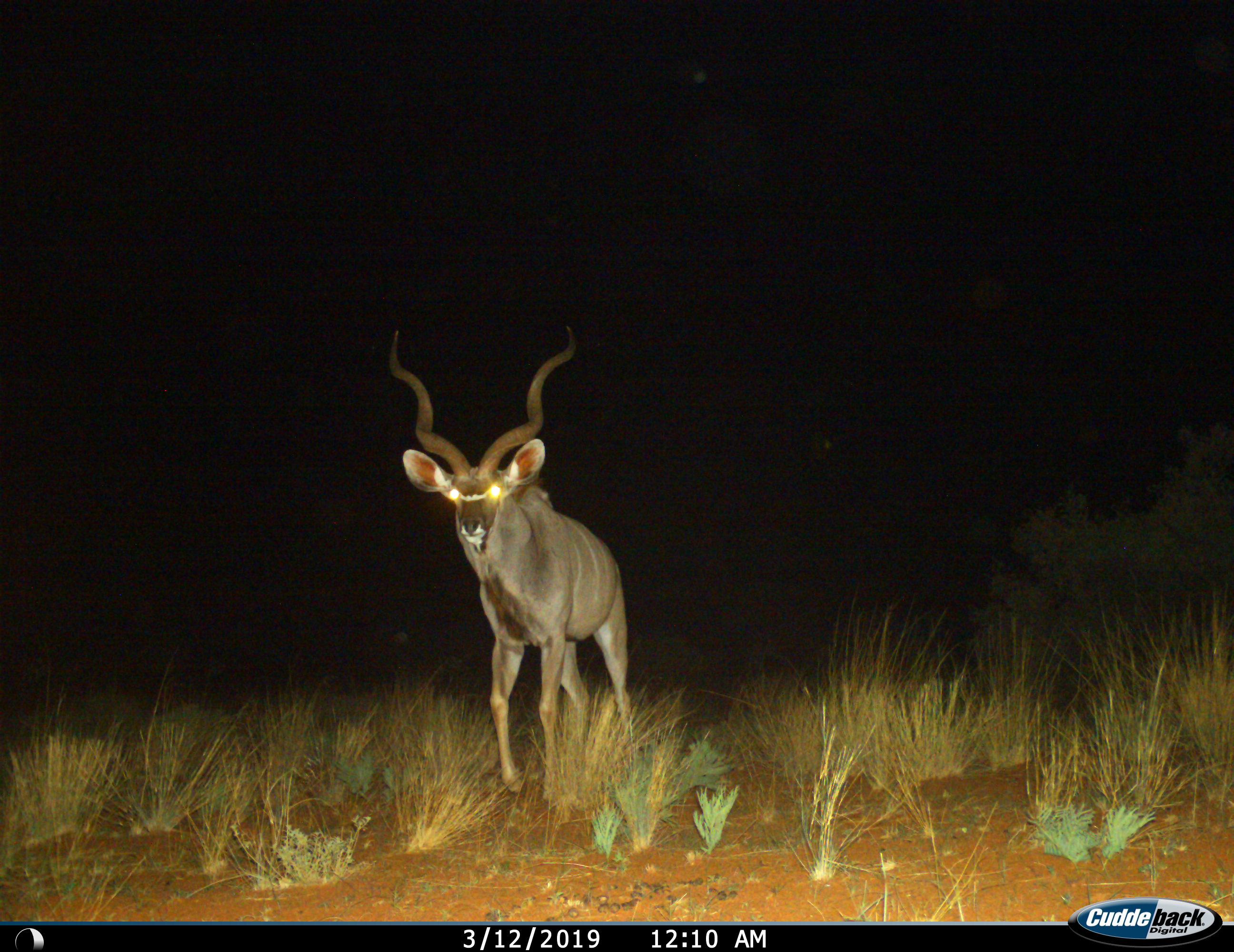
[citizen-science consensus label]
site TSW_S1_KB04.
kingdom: Animalia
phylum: Chordata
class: Mammalia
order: Artiodactyla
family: Bovidae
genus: Tragelaphus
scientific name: Tragelaphus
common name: kudu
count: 1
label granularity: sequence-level